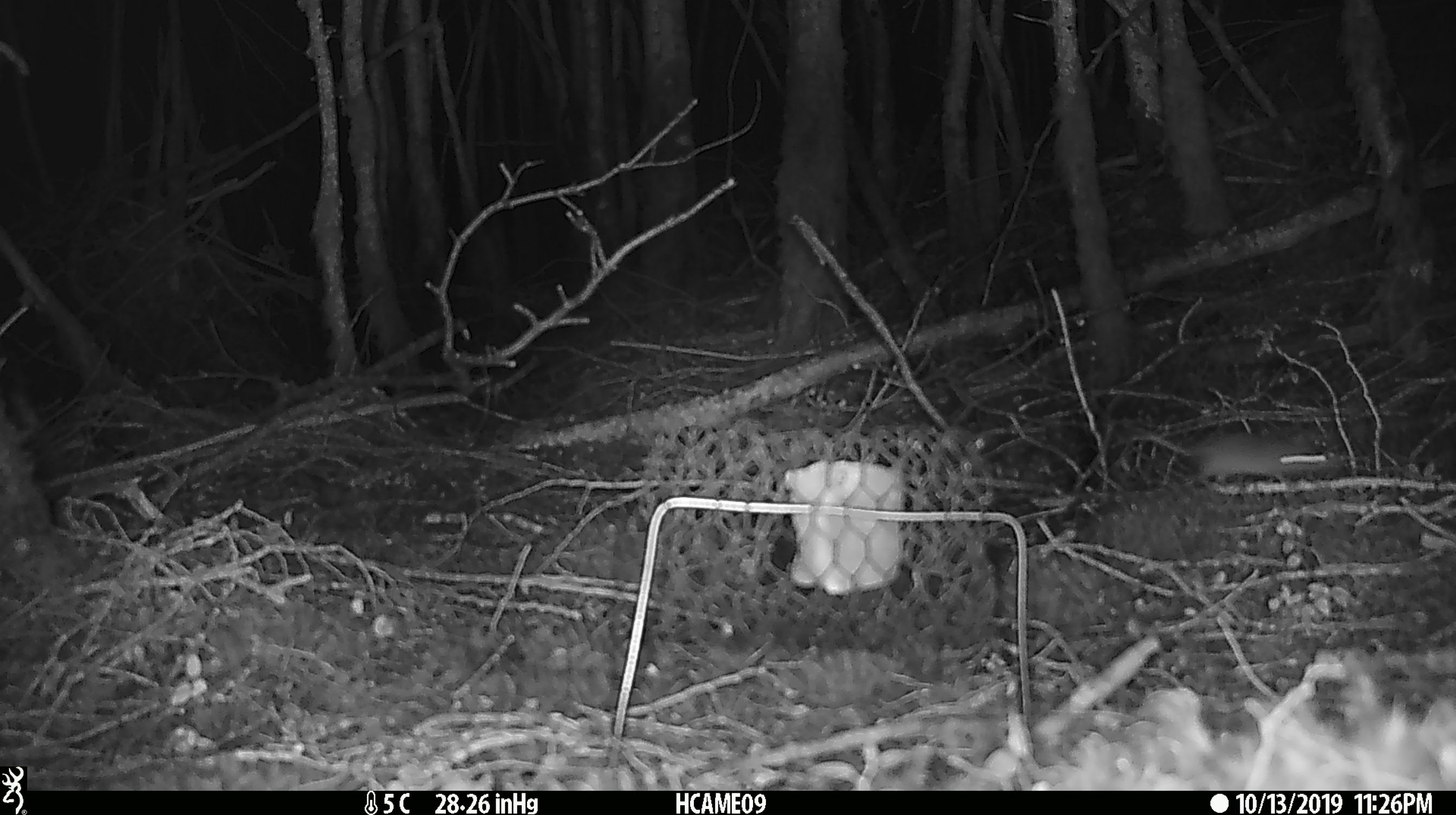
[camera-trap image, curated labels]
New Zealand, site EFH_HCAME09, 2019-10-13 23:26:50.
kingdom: Animalia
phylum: Chordata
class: Mammalia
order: Rodentia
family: Muridae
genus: Mus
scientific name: Mus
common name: mouse